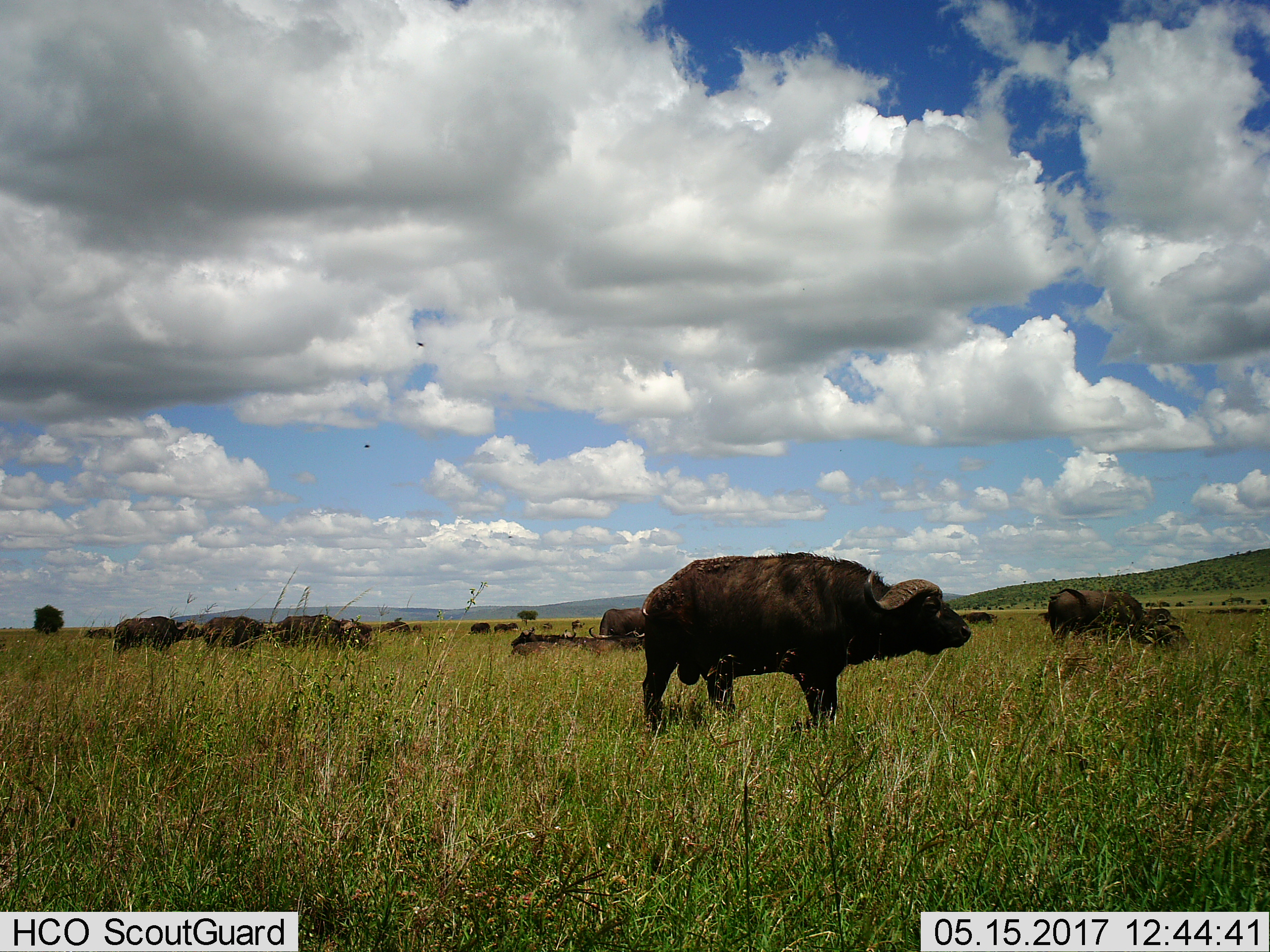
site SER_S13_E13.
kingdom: Animalia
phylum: Chordata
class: Mammalia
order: Artiodactyla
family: Bovidae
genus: Syncerus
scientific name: Syncerus caffer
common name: african buffalo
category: buffalo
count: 11-50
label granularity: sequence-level